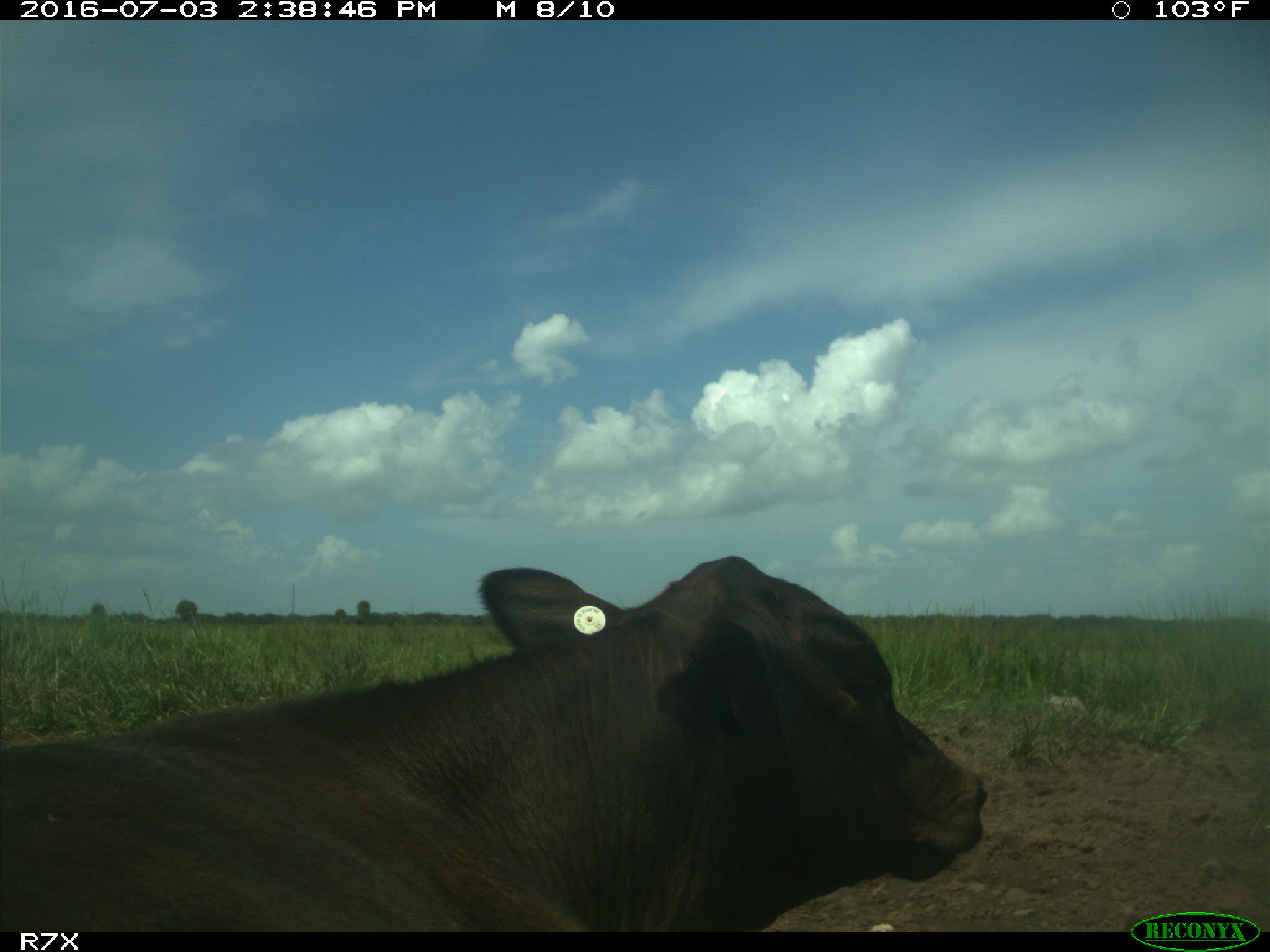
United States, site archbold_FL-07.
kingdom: Animalia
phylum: Chordata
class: Mammalia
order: Artiodactyla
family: Bovidae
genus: Bos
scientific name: Bos taurus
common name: domestic cow